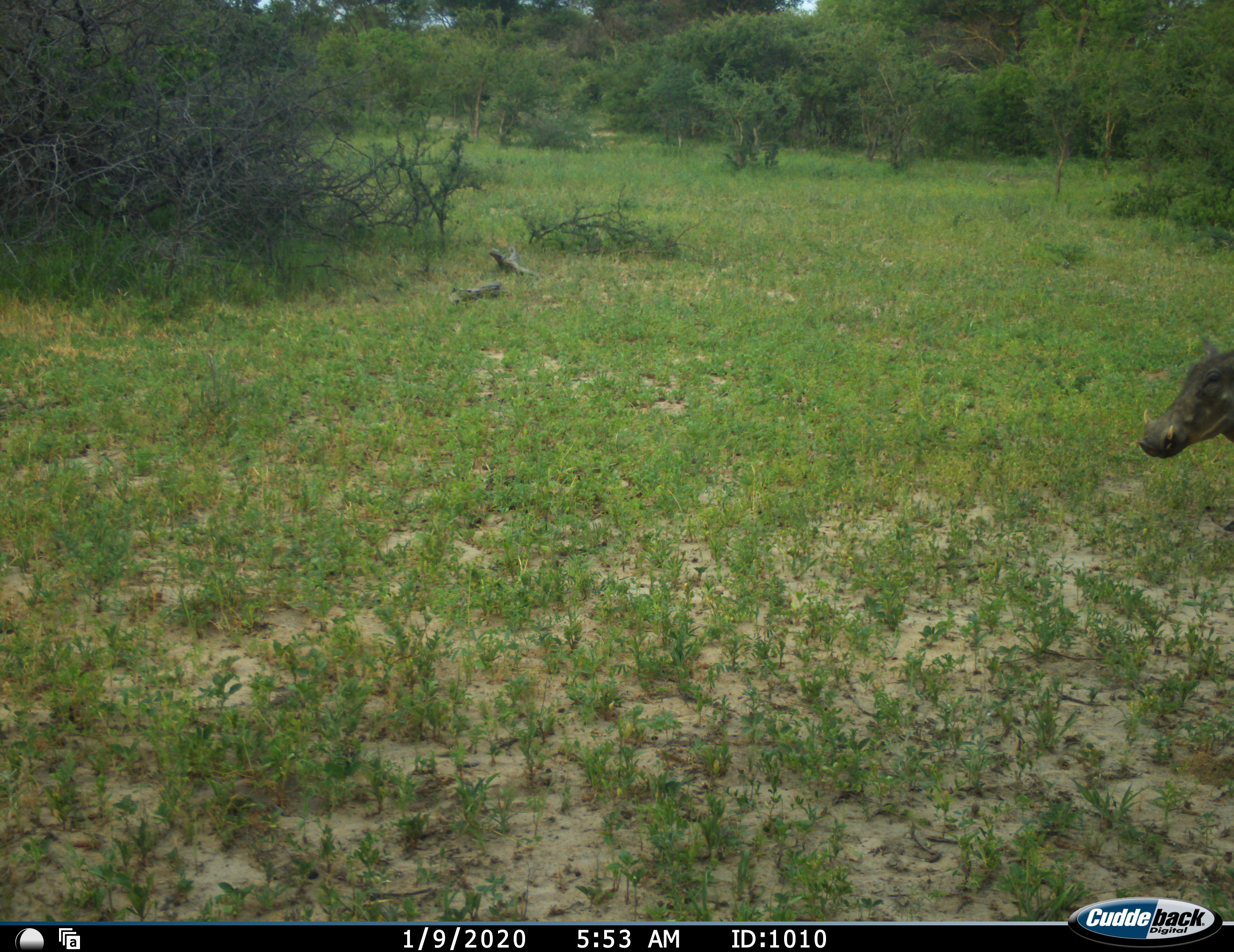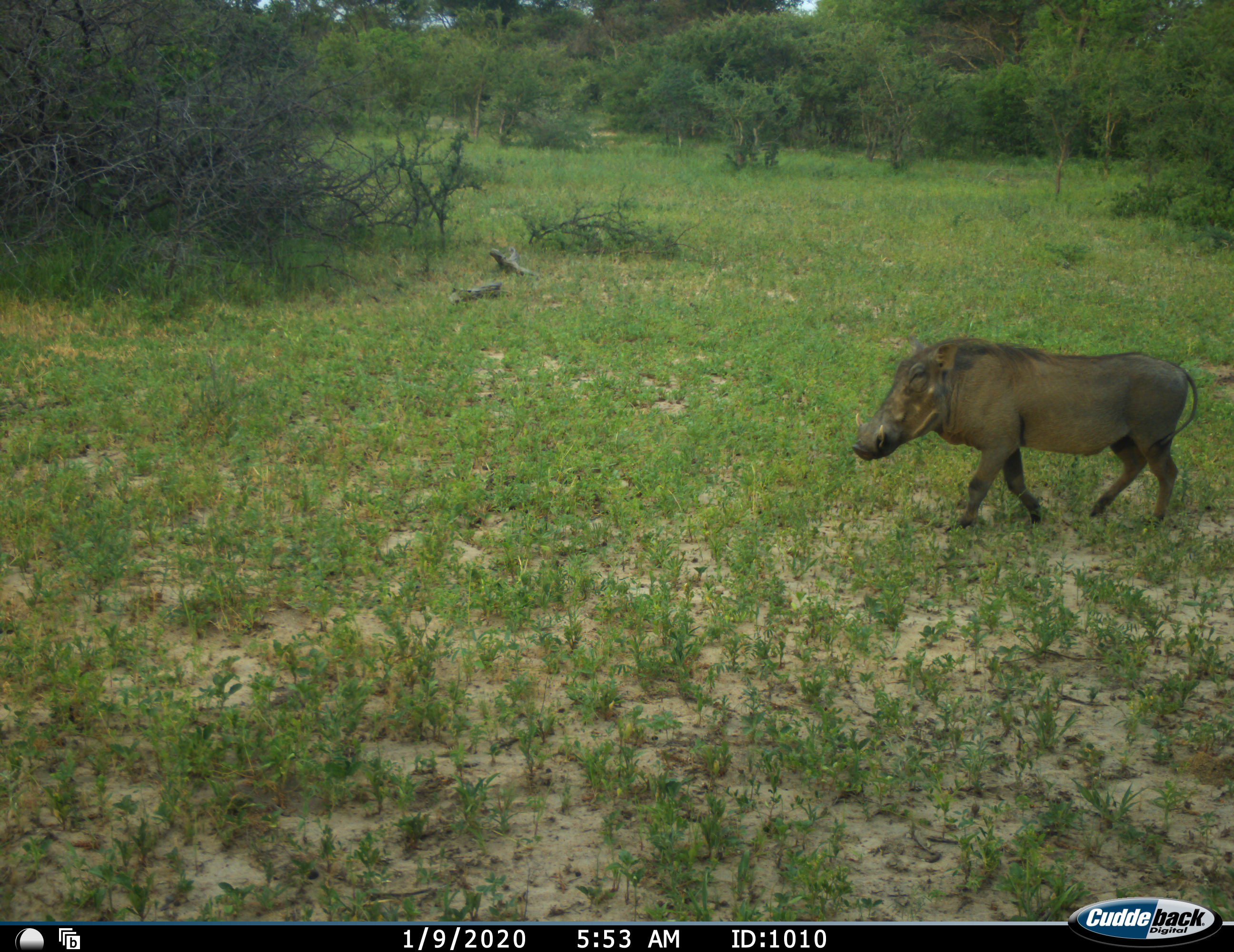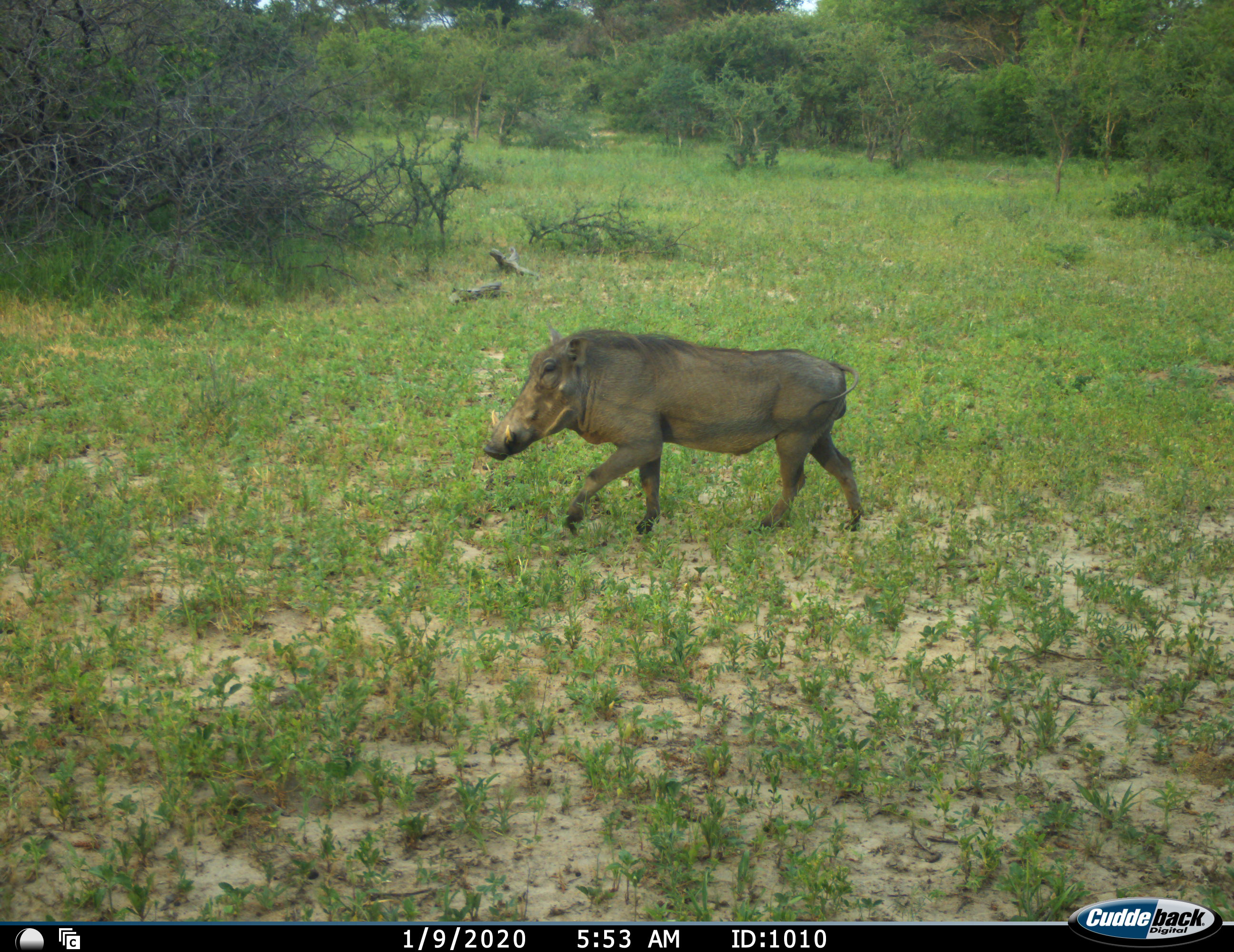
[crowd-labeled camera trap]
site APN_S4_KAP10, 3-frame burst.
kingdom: Animalia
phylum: Chordata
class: Mammalia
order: Artiodactyla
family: Suidae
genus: Phacochoerus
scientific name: Phacochoerus africanus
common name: warthog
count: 1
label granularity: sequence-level